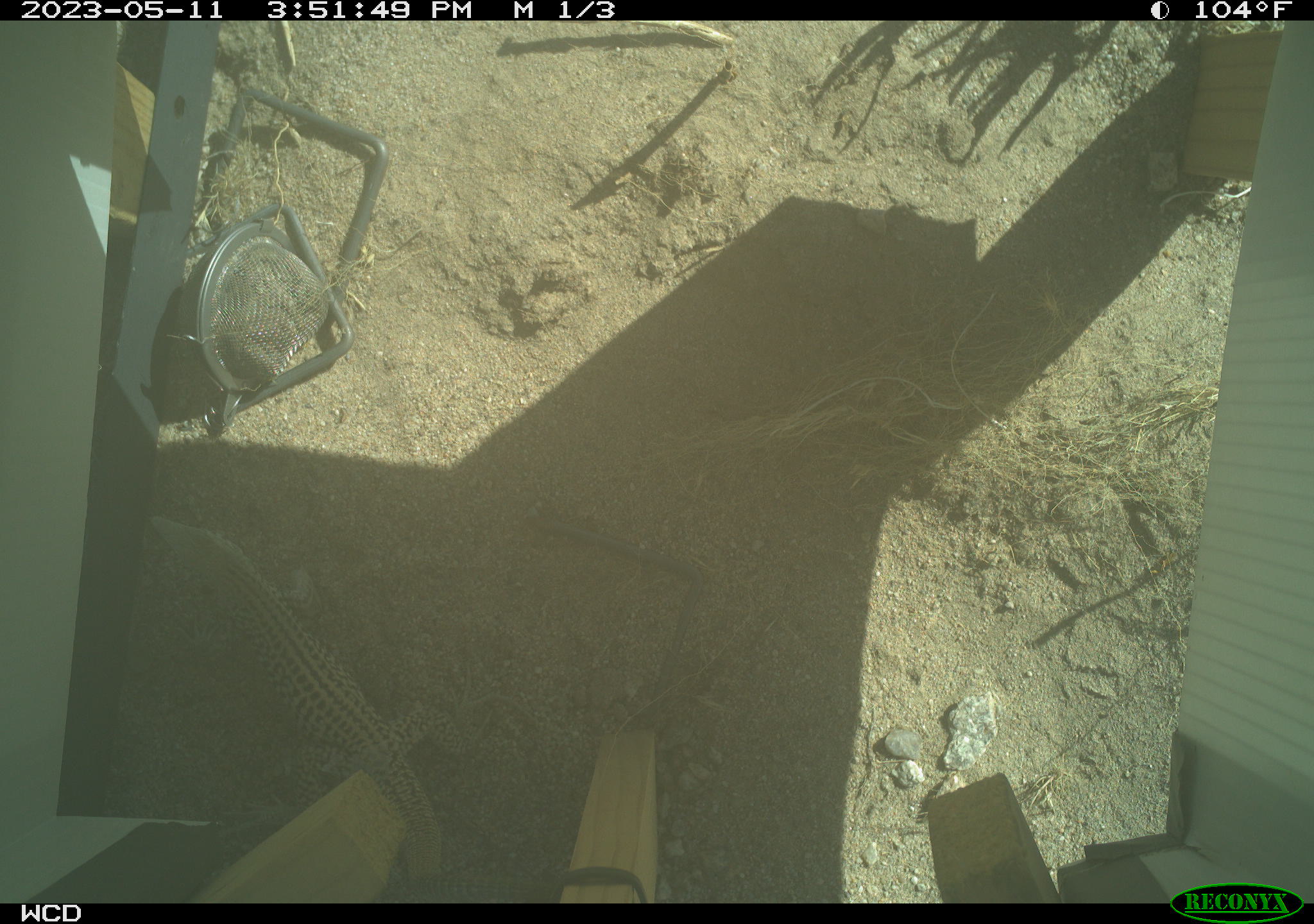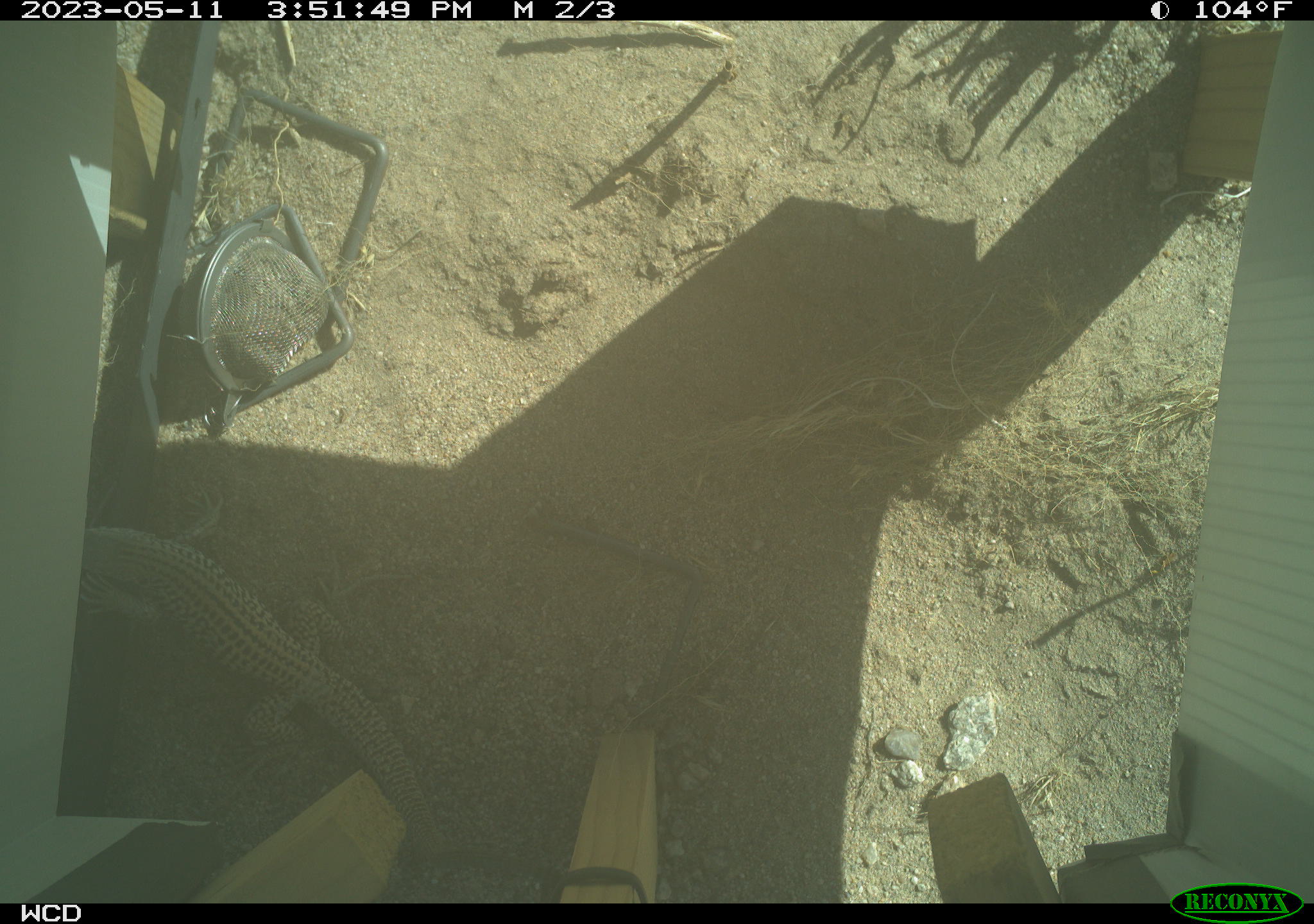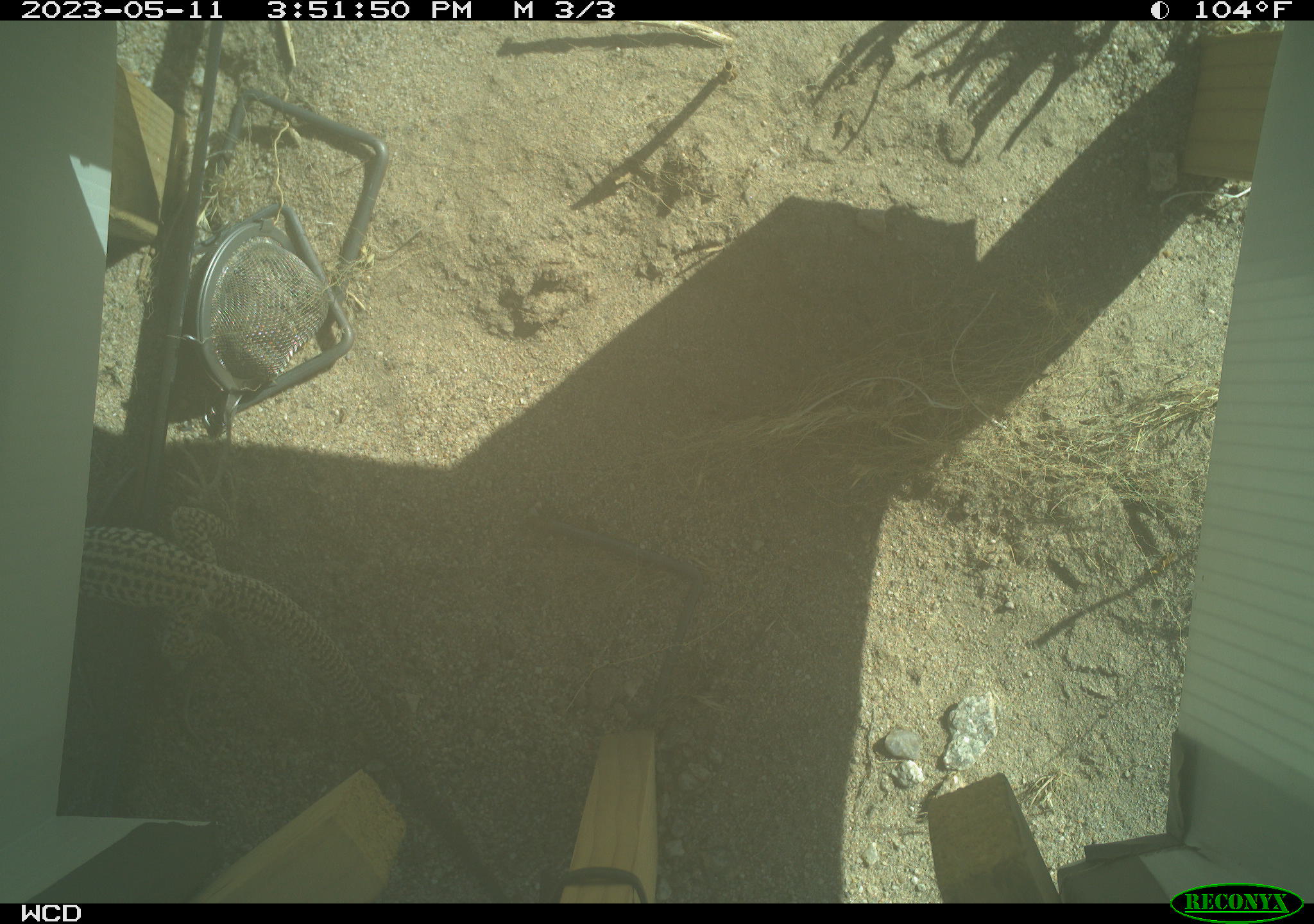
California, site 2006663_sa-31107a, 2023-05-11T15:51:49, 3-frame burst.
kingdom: Animalia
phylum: Chordata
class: Reptilia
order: Squamata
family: Teiidae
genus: Aspidoscelis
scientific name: Aspidoscelis tigris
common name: western whiptail